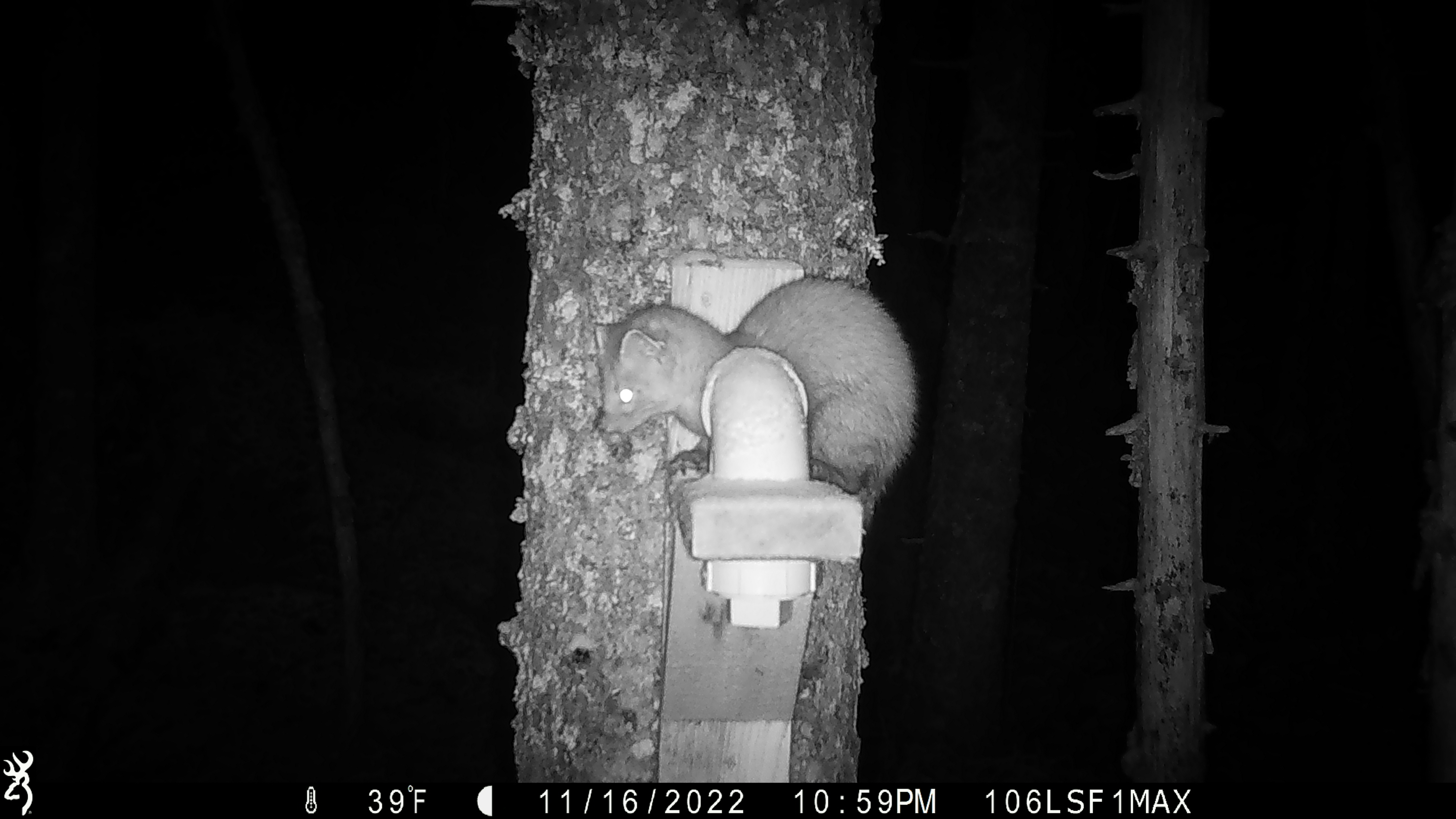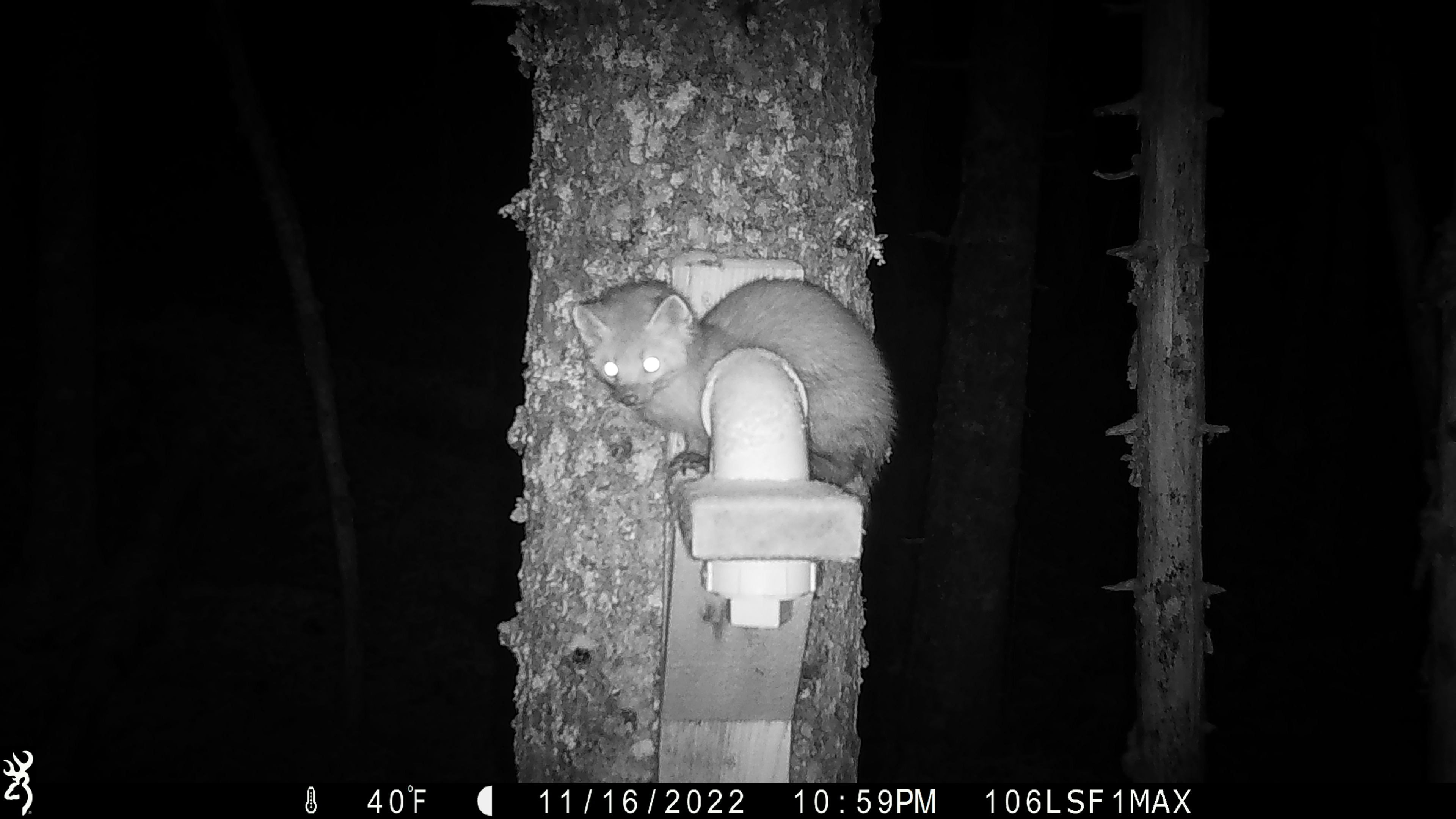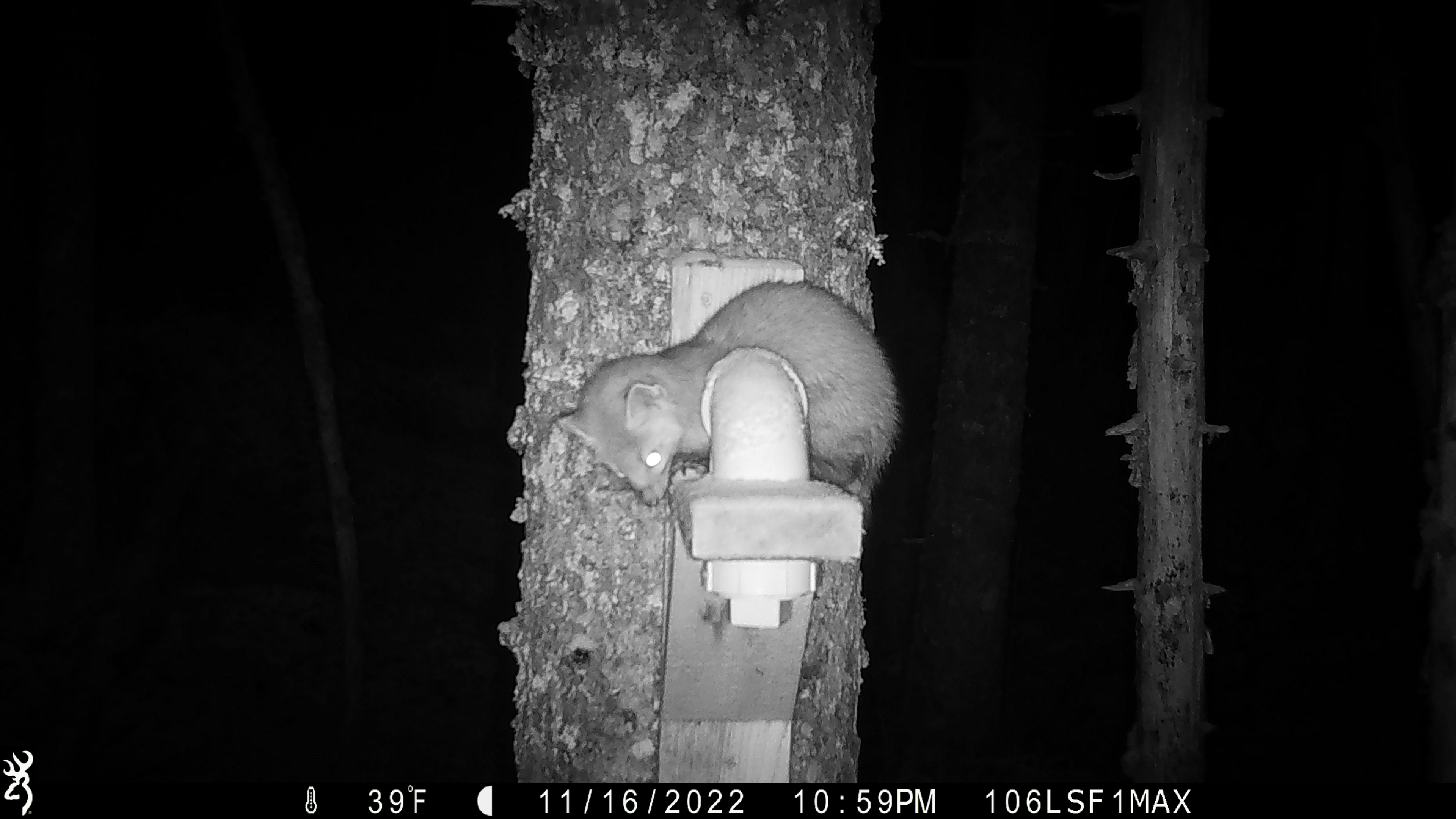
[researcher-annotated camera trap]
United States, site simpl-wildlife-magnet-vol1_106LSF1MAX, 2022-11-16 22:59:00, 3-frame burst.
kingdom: Animalia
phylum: Chordata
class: Mammalia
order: Carnivora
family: Mustelidae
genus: Martes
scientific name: Martes americana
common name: american marten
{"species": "american marten (Martes americana)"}